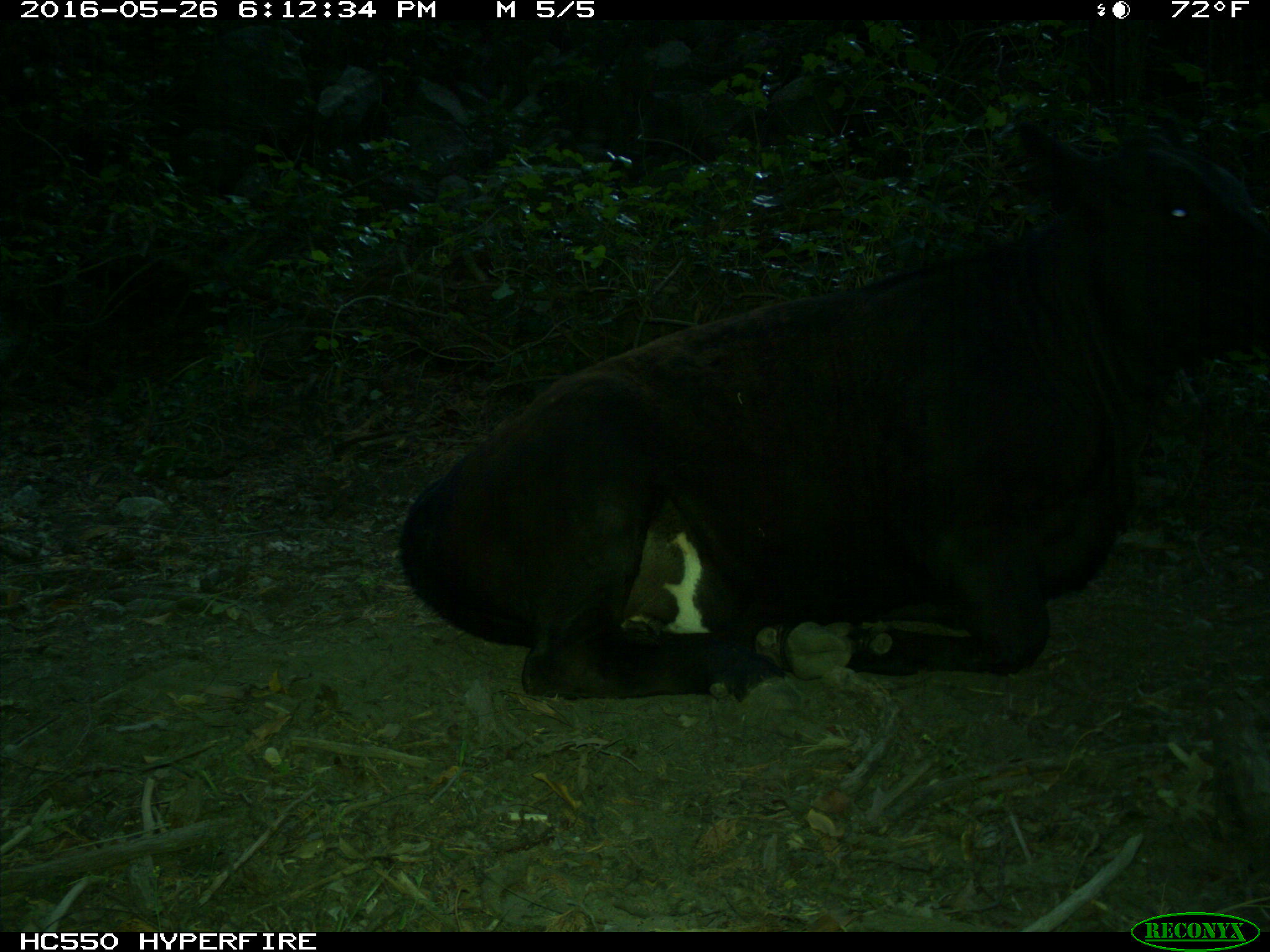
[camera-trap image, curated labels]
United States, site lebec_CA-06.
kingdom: Animalia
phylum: Chordata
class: Mammalia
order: Artiodactyla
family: Bovidae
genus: Bos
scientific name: Bos taurus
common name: domestic cow